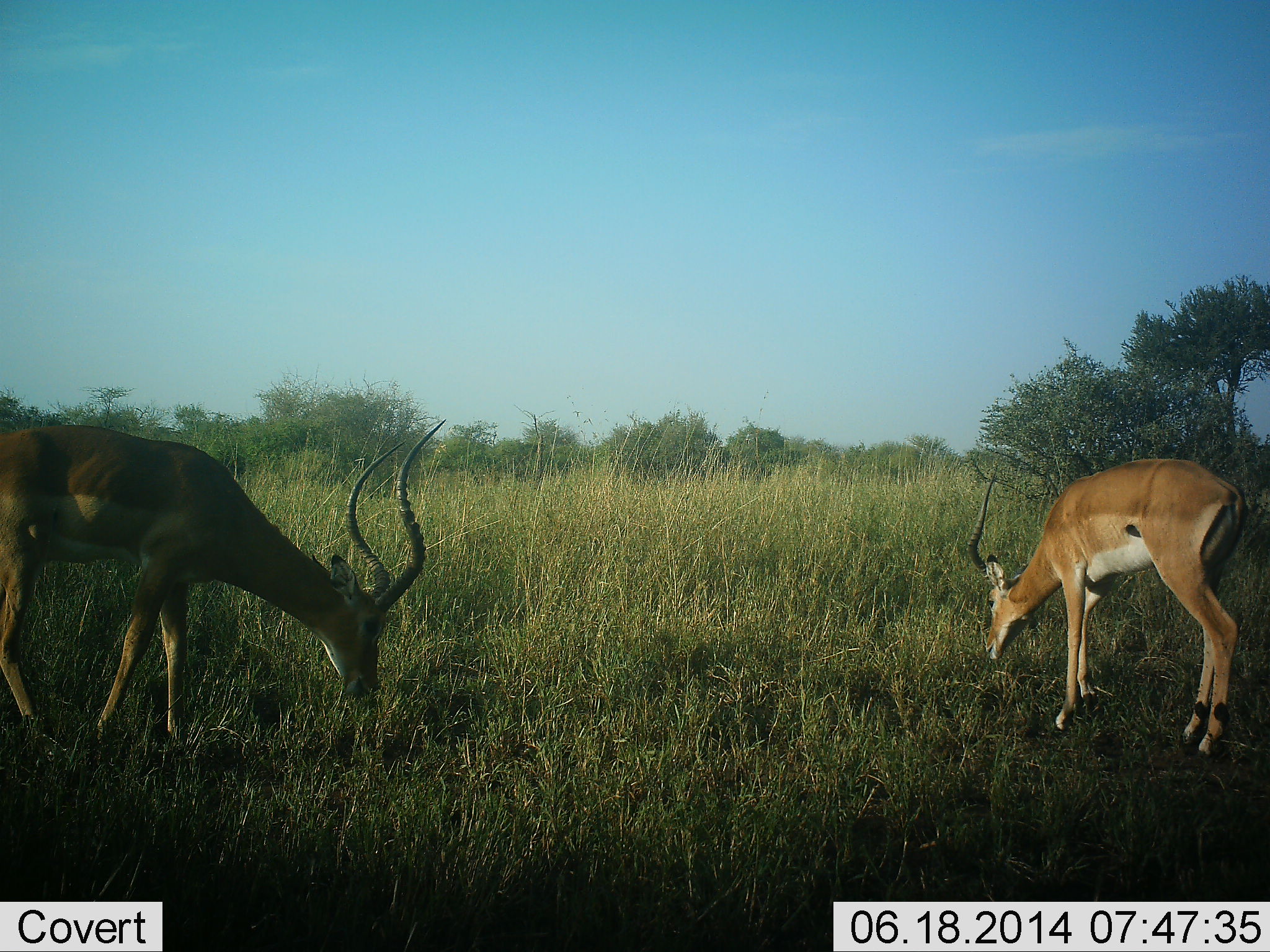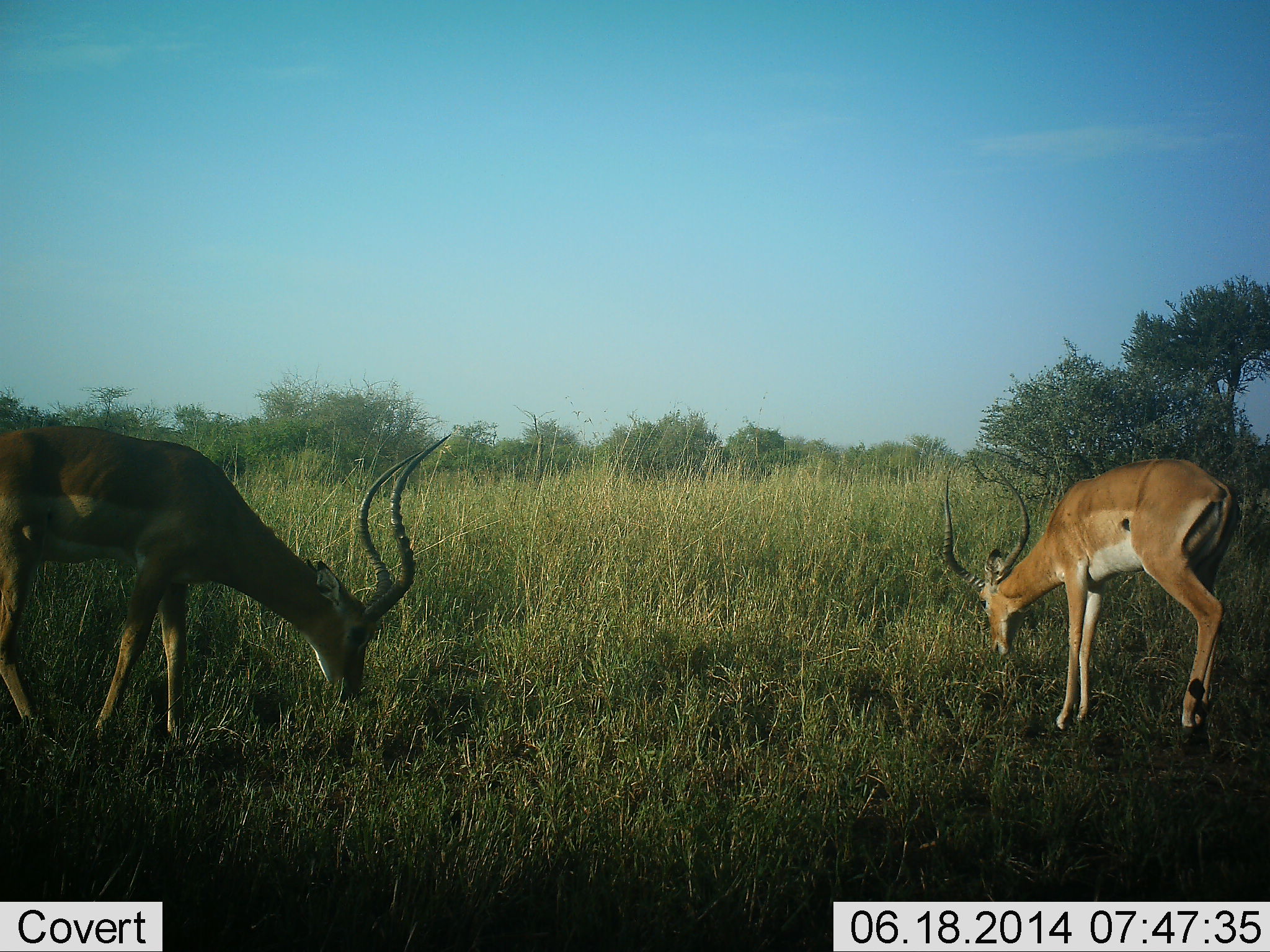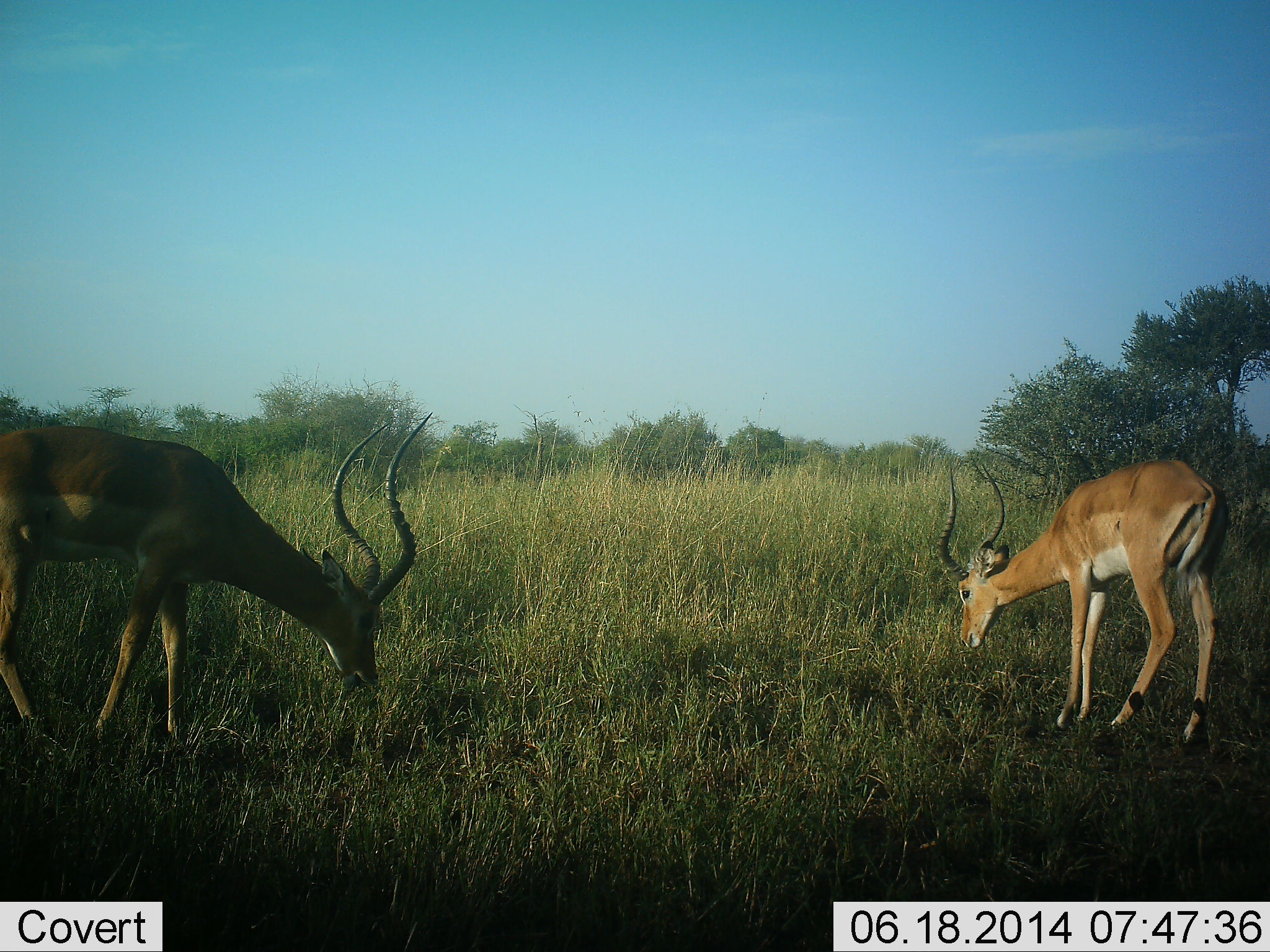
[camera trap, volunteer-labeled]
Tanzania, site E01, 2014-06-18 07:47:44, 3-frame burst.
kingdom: Animalia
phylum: Chordata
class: Mammalia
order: Artiodactyla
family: Bovidae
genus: Aepyceros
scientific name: Aepyceros melampus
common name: impala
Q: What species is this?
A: Impala (Aepyceros melampus).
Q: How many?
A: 2.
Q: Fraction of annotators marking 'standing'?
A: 10%.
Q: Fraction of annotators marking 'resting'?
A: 0%.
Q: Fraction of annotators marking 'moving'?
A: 0%.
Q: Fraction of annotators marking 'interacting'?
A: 0%.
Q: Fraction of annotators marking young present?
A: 0%.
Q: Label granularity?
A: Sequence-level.